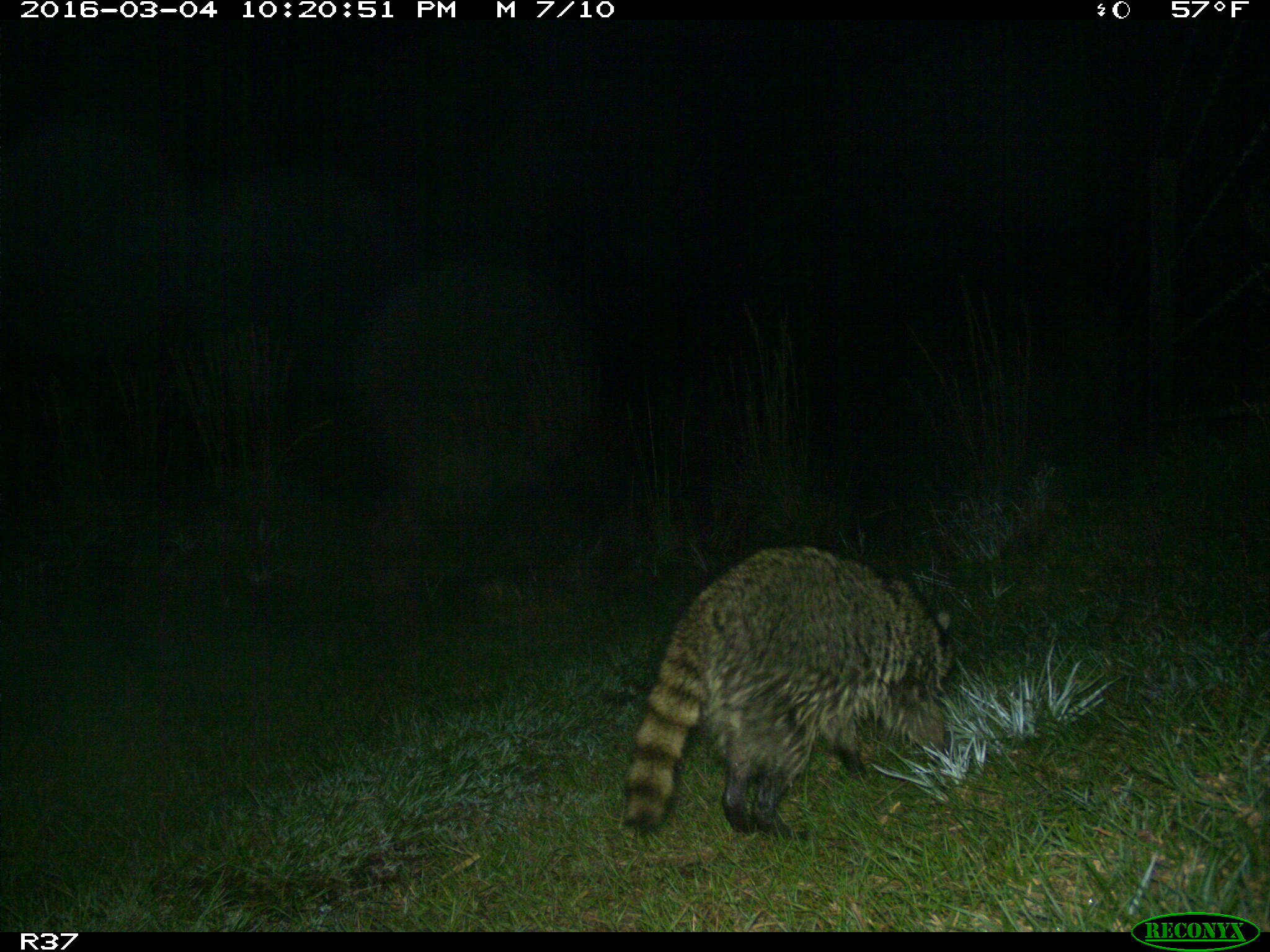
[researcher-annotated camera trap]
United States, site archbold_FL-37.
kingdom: Animalia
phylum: Chordata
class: Mammalia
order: Carnivora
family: Procyonidae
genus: Procyon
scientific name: Procyon lotor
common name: common raccoon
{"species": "Procyon lotor (common raccoon)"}